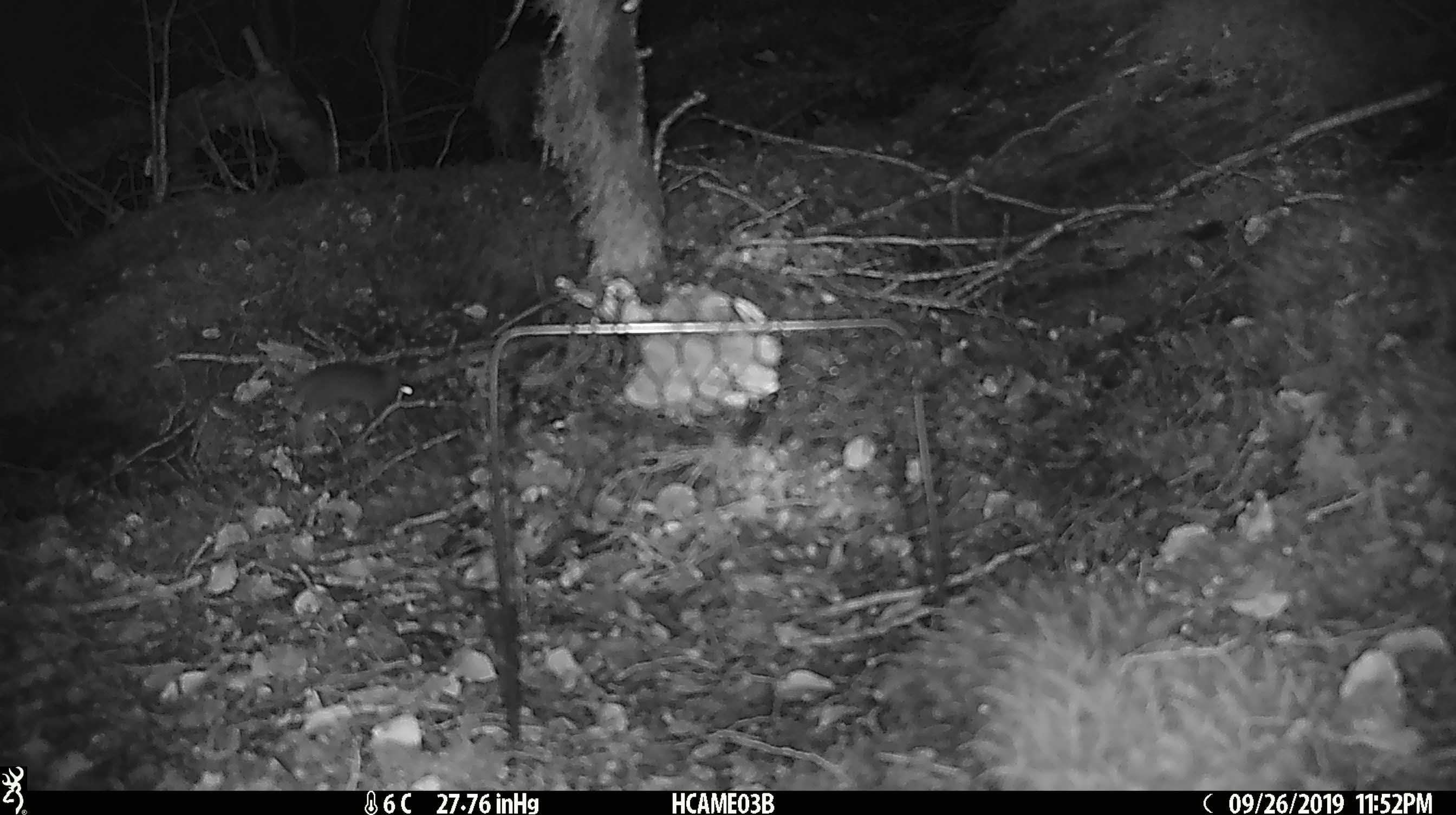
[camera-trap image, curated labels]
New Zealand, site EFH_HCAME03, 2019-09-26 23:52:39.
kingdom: Animalia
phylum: Chordata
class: Mammalia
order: Rodentia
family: Muridae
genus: Mus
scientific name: Mus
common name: mouse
Mouse (Mus).